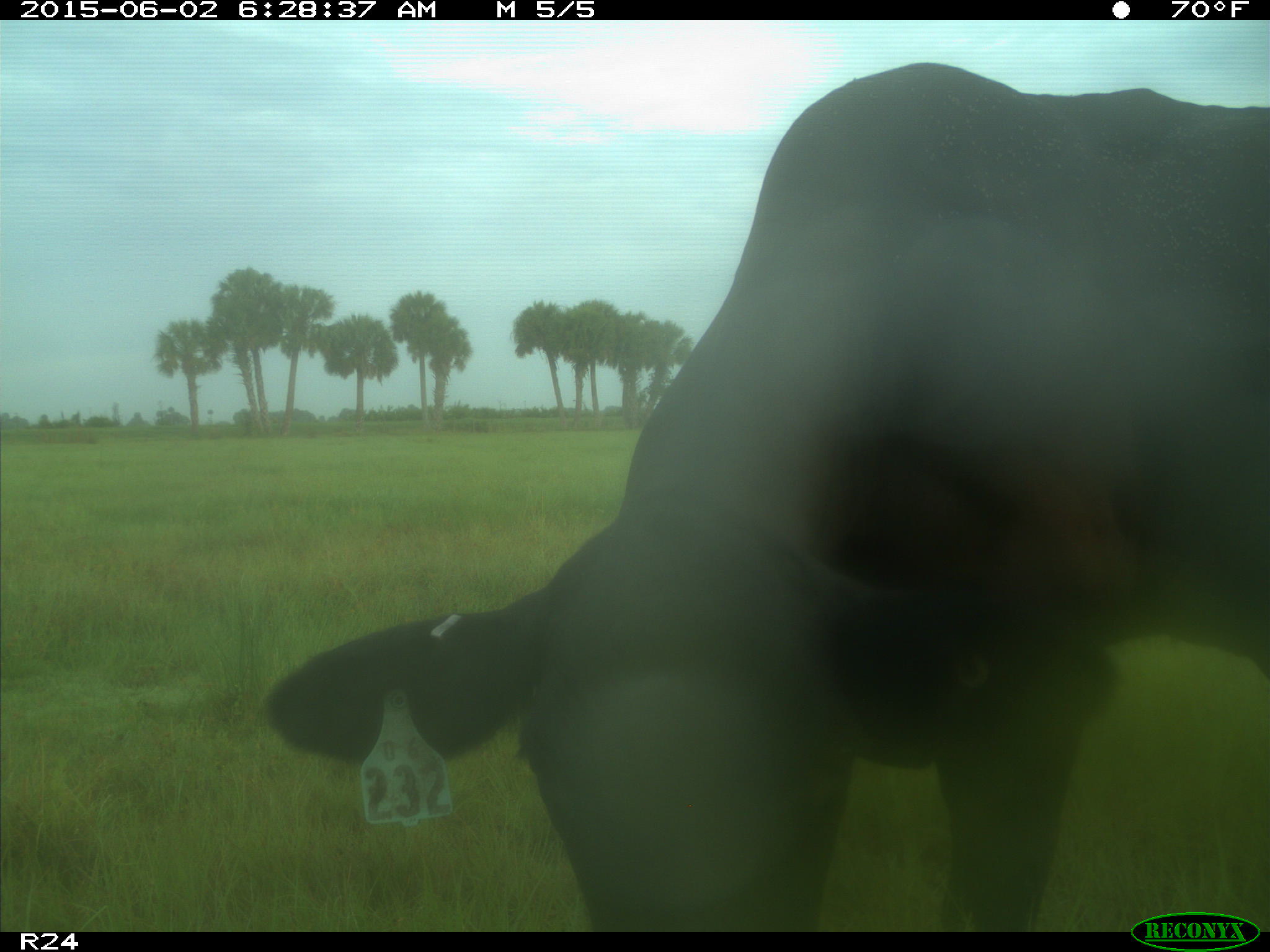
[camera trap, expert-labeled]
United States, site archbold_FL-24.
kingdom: Animalia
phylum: Chordata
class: Mammalia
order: Artiodactyla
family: Bovidae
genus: Bos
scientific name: Bos taurus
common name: domestic cow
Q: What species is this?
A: Bos taurus (domestic cow).